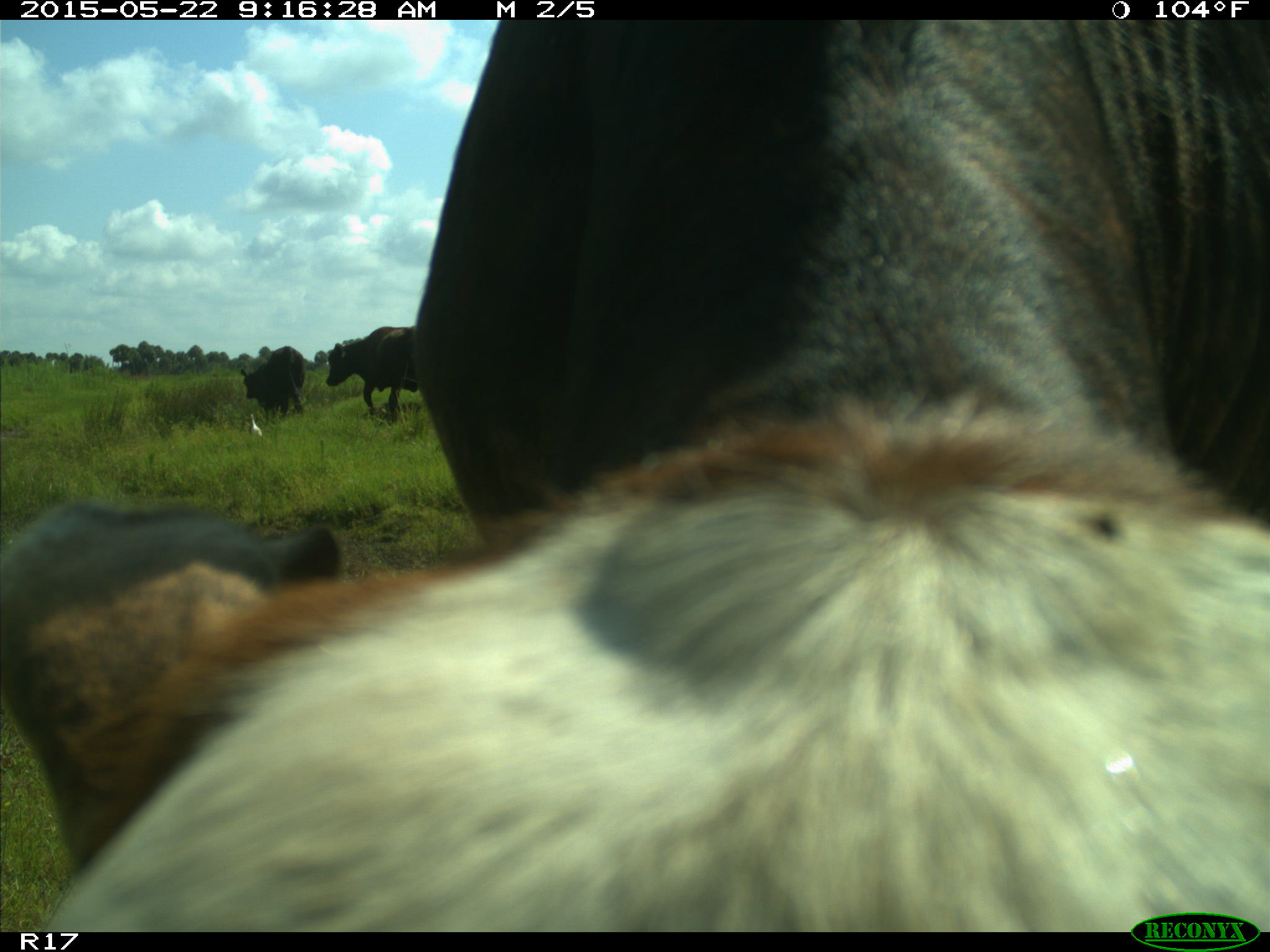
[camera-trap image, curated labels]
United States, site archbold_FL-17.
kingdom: Animalia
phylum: Chordata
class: Mammalia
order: Artiodactyla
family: Bovidae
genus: Bos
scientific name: Bos taurus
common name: domestic cow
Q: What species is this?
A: Bos taurus (domestic cow).